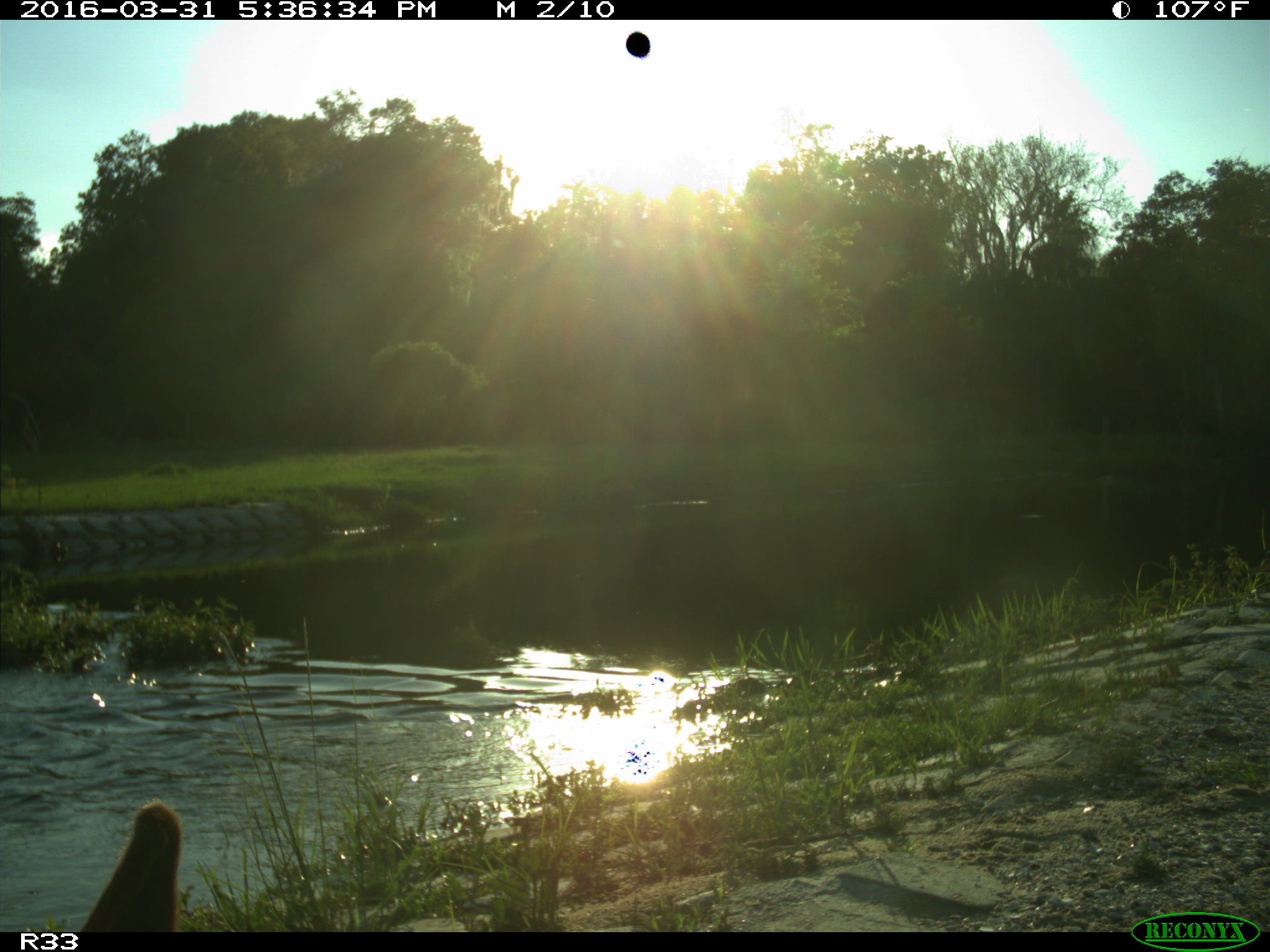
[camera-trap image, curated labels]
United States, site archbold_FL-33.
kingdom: Animalia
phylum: Chordata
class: Mammalia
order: Artiodactyla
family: Bovidae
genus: Bos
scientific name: Bos taurus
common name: domestic cow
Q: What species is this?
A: Bos taurus (domestic cow).